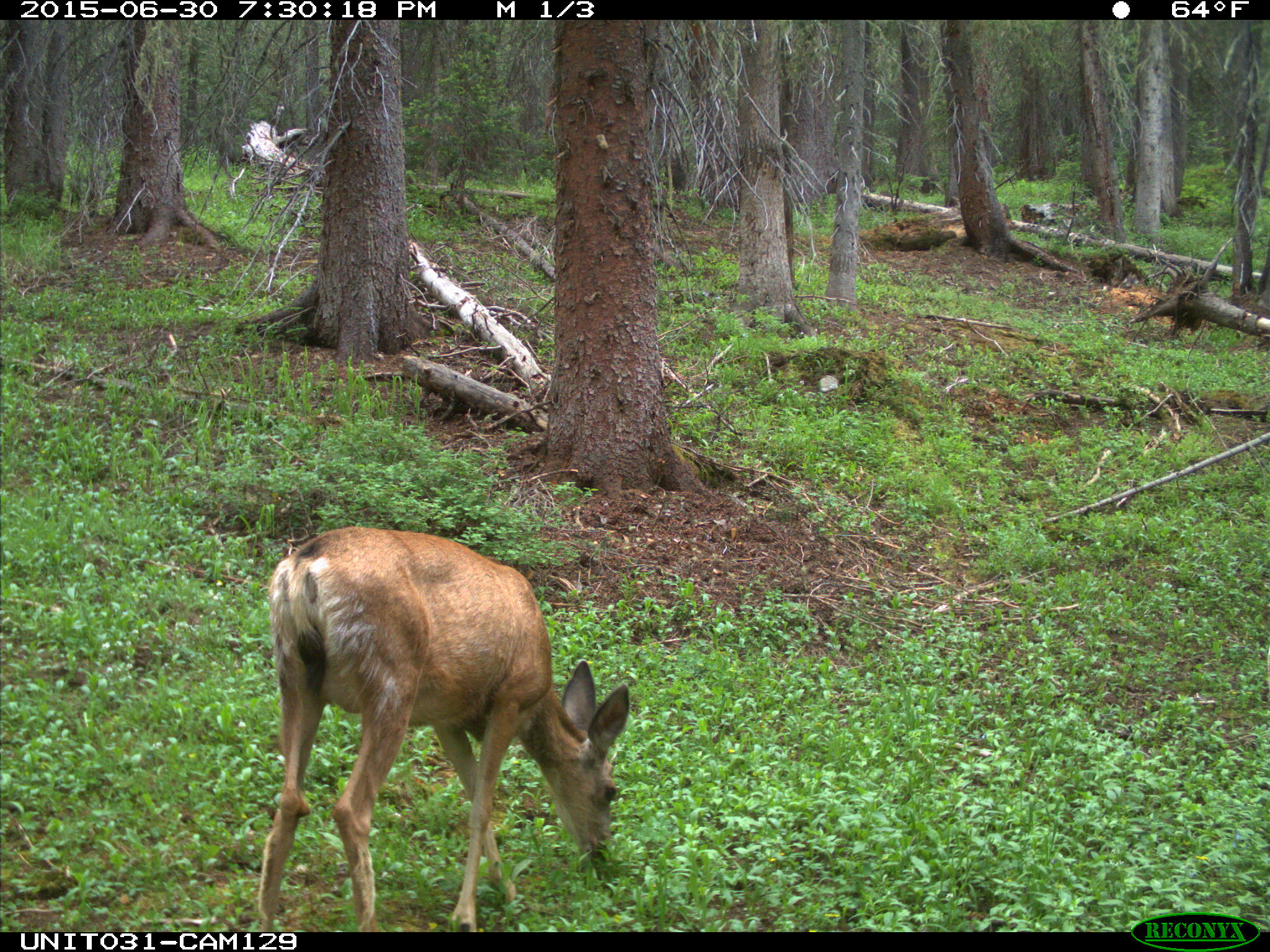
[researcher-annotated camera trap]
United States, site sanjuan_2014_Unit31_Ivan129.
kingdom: Animalia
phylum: Chordata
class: Mammalia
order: Artiodactyla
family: Cervidae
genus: Odocoileus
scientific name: Odocoileus hemionus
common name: mule deer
Odocoileus hemionus (mule deer).